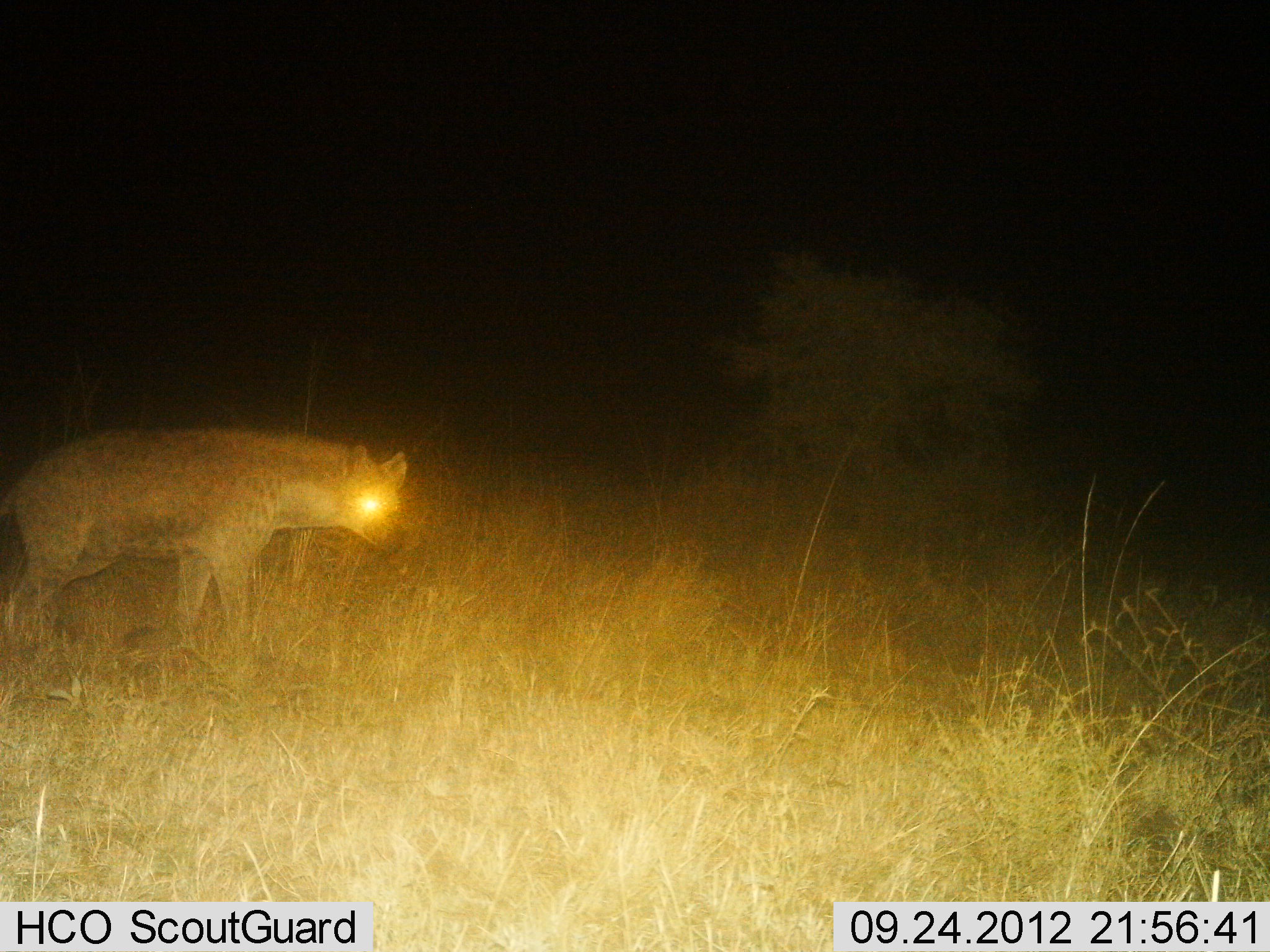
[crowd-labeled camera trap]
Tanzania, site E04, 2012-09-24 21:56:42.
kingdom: Animalia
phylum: Chordata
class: Mammalia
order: Carnivora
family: Hyaenidae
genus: Crocuta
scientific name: Crocuta crocuta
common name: spotted hyena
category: hyenaspotted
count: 1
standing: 80%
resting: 0%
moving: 20%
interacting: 0%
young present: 0%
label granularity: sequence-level